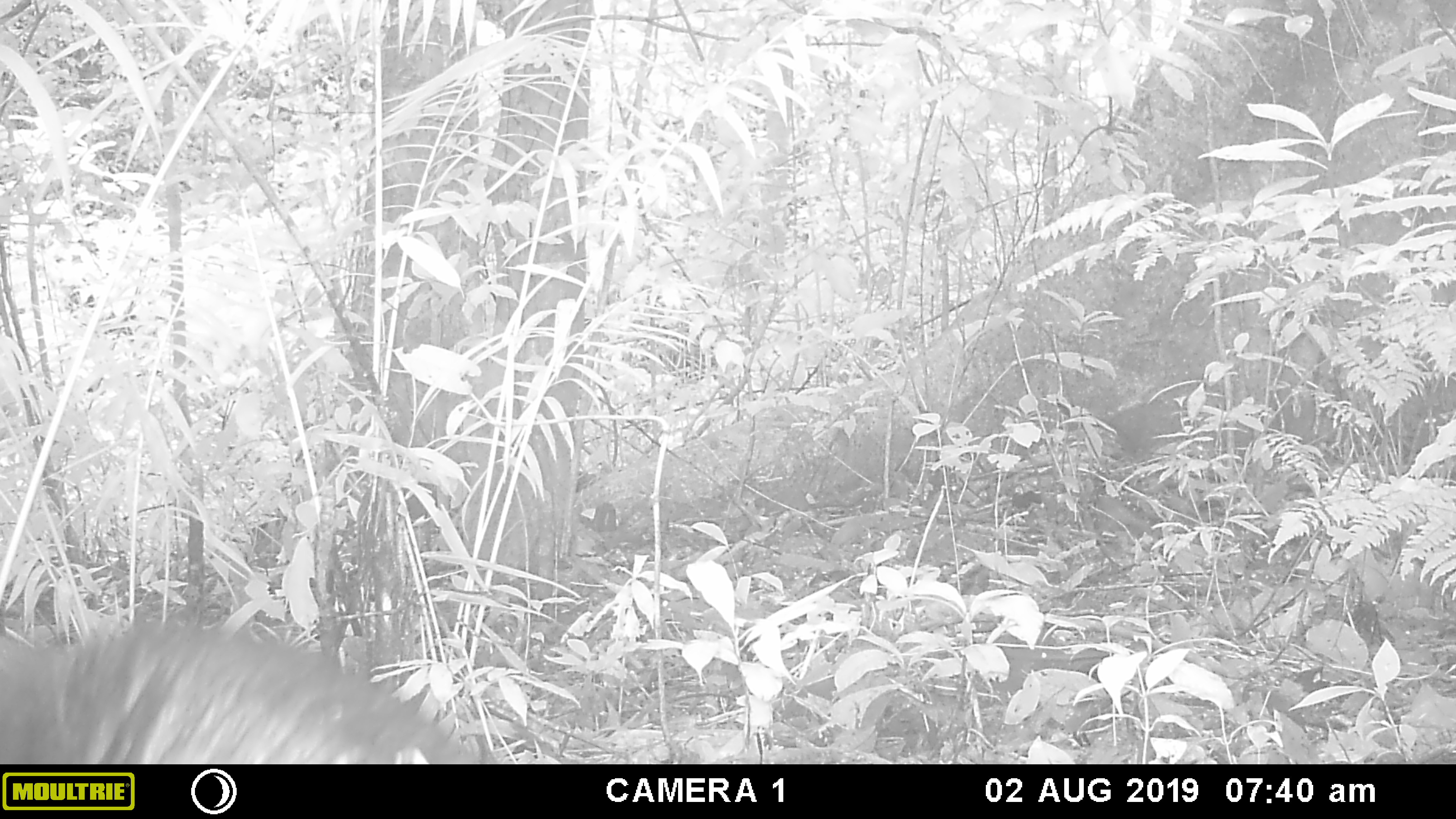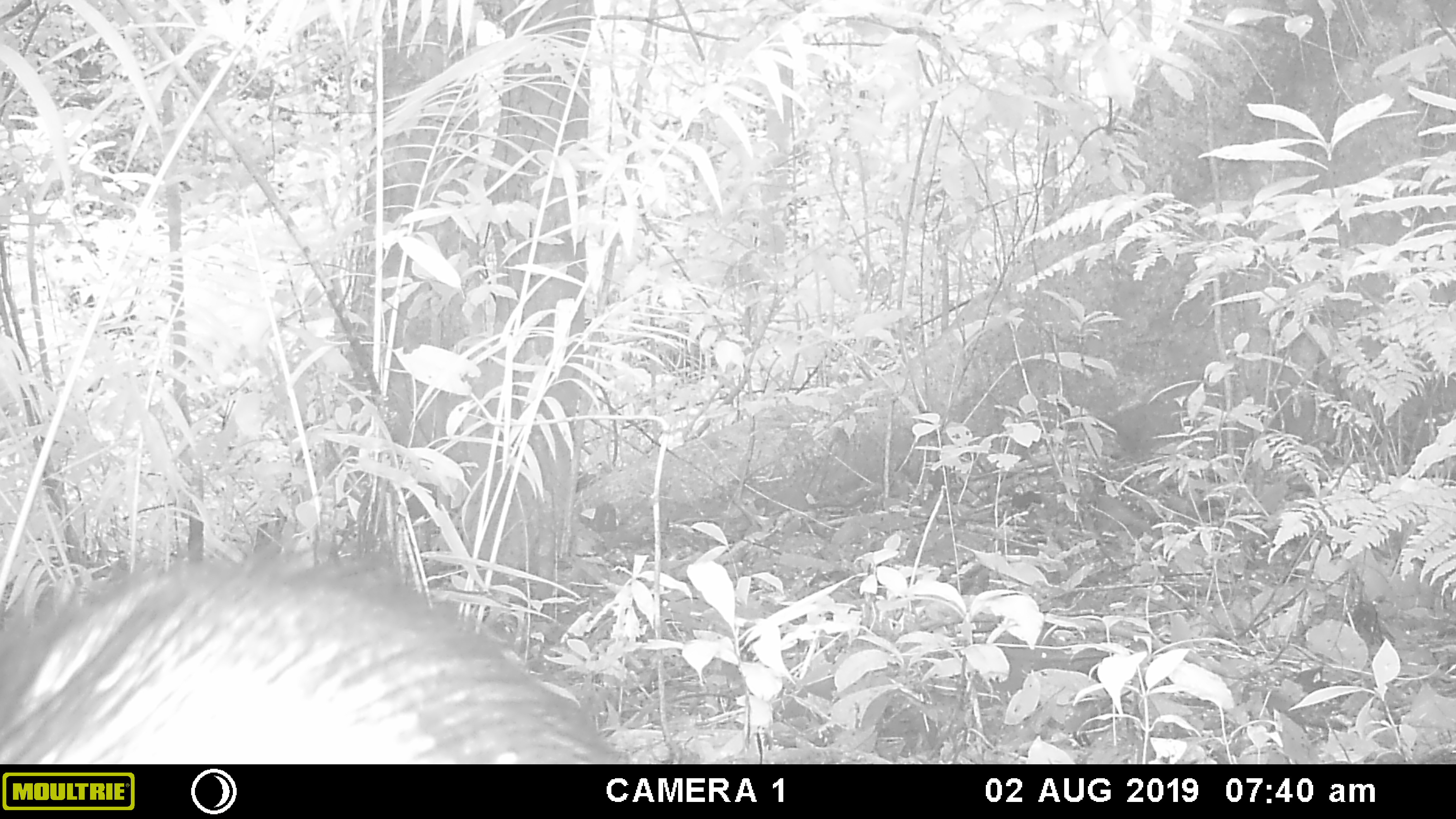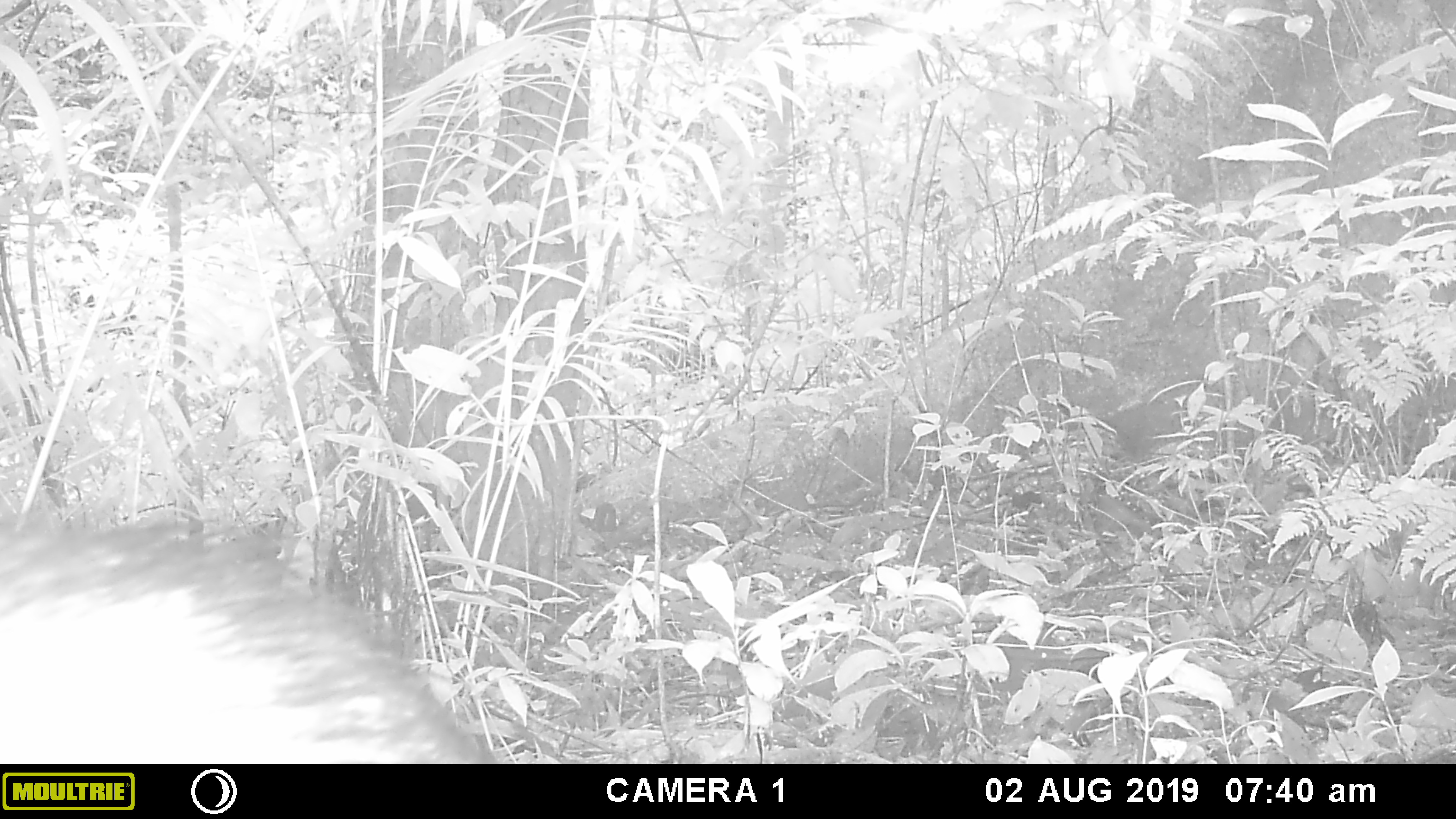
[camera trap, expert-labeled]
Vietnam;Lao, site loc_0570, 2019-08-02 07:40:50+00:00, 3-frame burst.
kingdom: Animalia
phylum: Chordata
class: Mammalia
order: Artiodactyla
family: Suidae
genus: Sus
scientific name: Sus scrofa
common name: eurasian wild pig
Eurasian wild pig (Sus scrofa). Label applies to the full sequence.